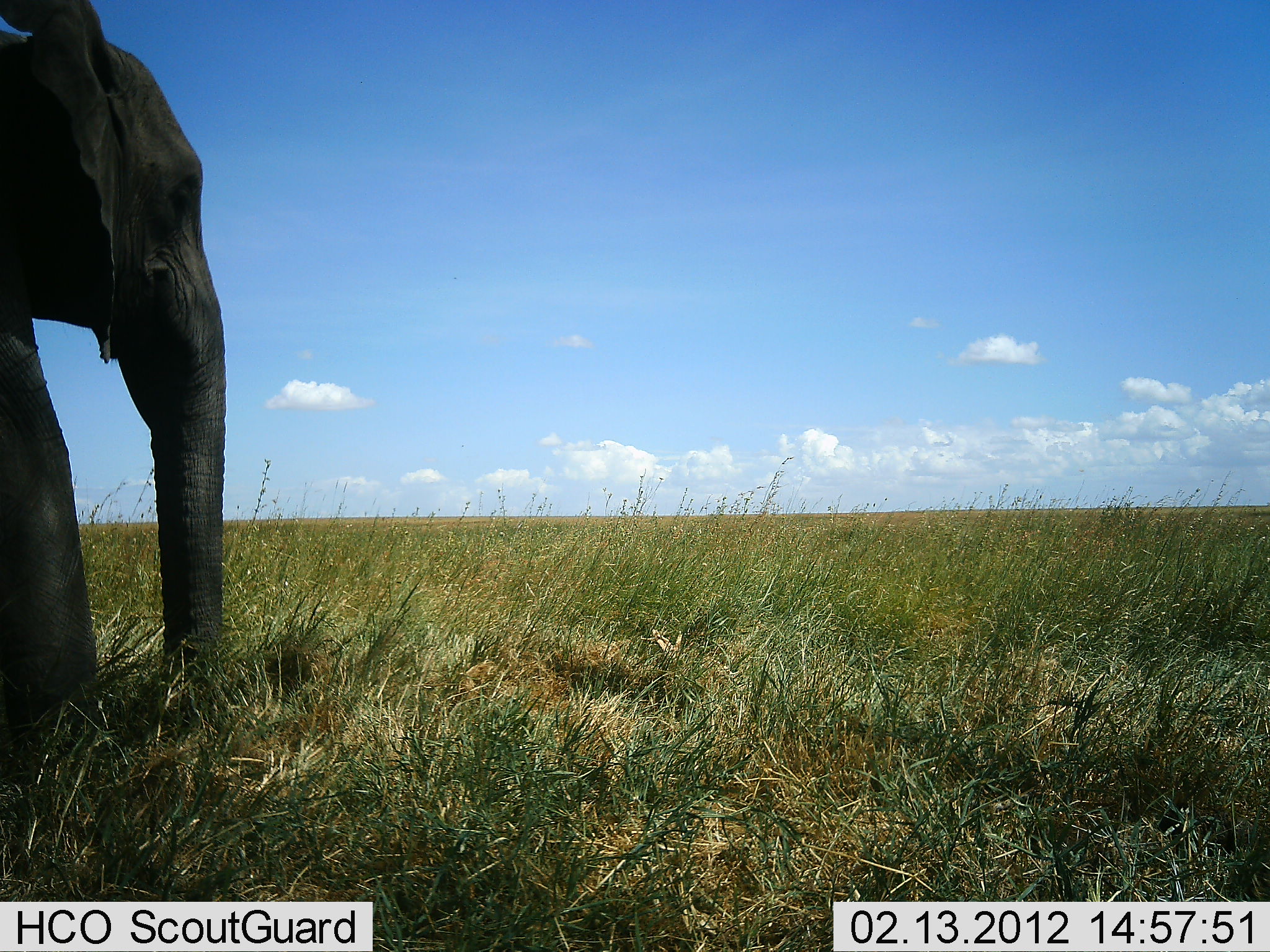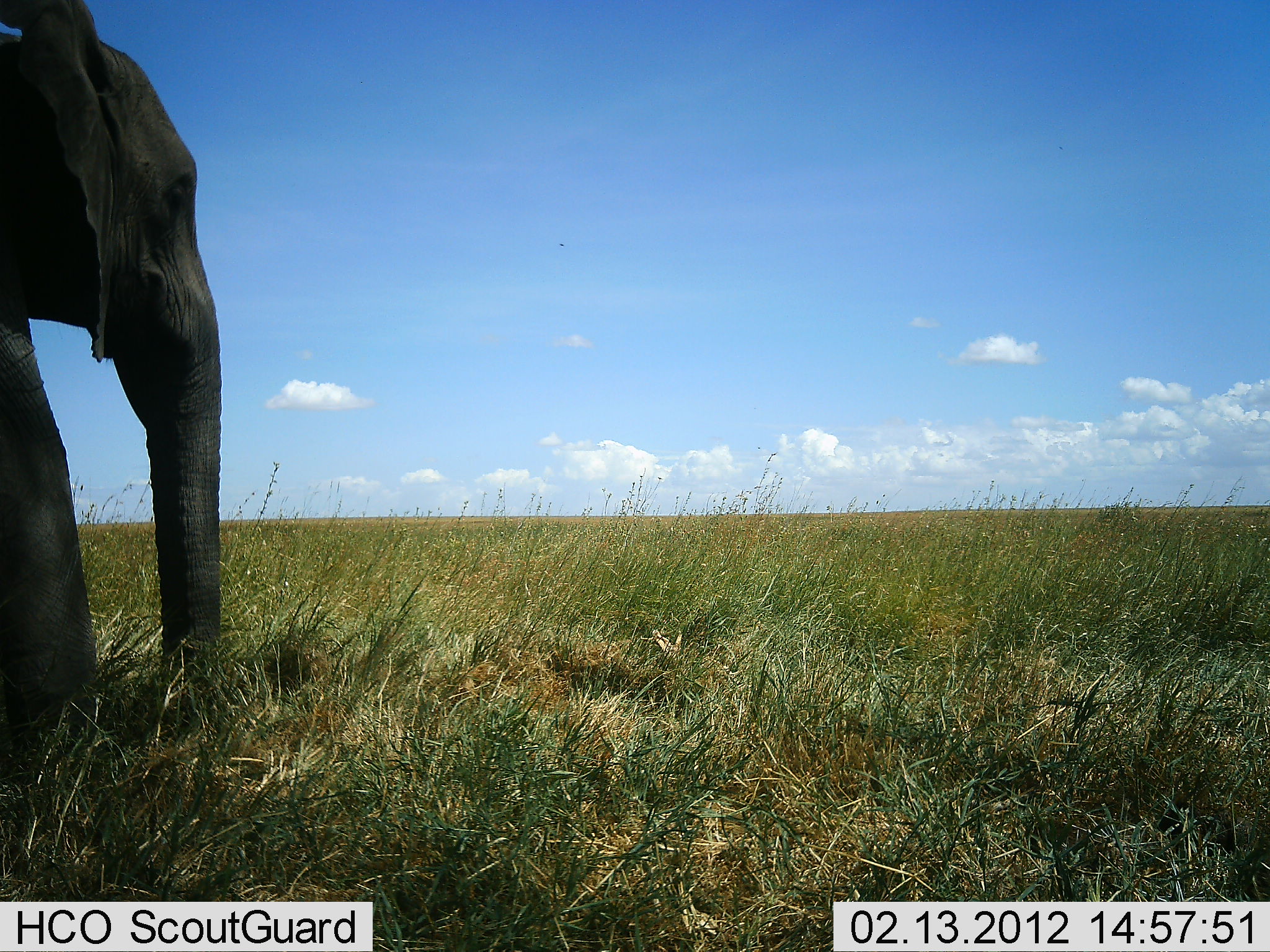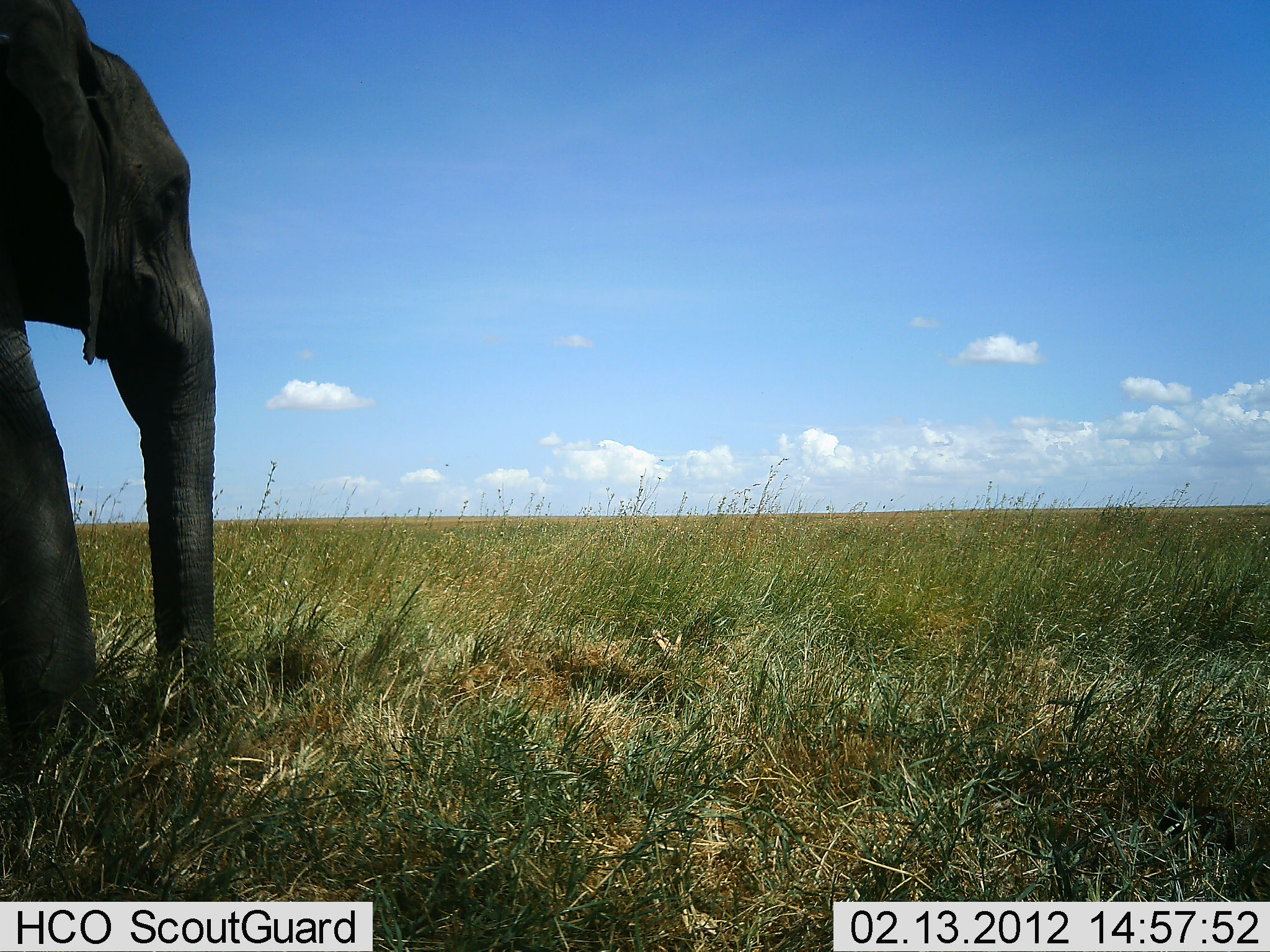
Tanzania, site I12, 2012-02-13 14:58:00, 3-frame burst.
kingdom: Animalia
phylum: Chordata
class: Mammalia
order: Proboscidea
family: Elephantidae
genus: Loxodonta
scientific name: Loxodonta africana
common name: african bush elephant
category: elephant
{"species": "elephant (african bush elephant) (Loxodonta africana)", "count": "1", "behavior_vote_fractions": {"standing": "83%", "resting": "0%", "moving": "11%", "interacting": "0%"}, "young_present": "0%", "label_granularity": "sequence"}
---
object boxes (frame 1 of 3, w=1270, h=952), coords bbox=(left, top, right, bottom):
animal: bbox=(0, 0, 230, 769)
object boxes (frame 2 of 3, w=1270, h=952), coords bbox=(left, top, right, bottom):
animal: bbox=(2, 2, 226, 751)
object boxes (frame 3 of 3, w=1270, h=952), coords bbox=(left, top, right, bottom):
animal: bbox=(0, 2, 216, 780)